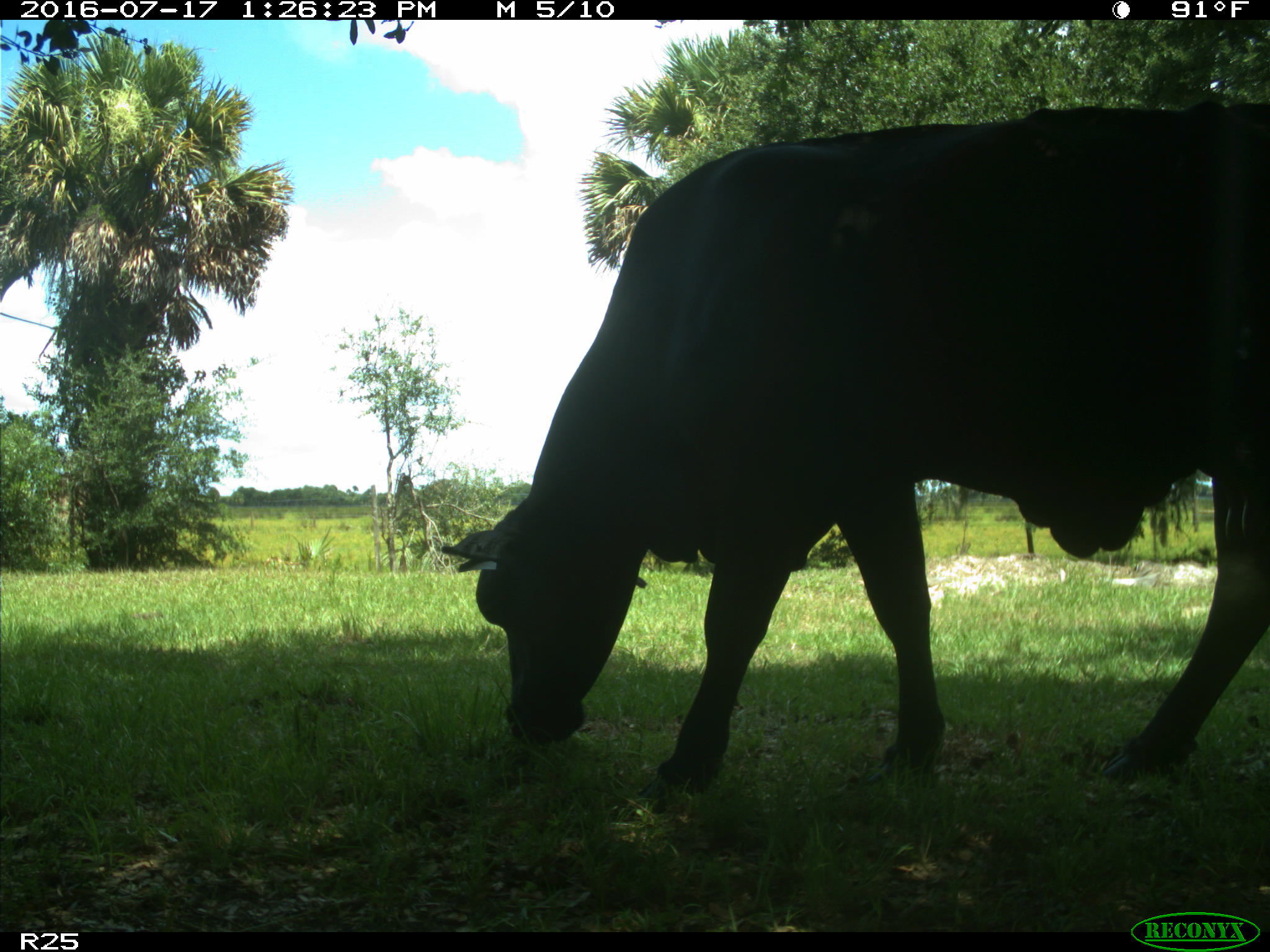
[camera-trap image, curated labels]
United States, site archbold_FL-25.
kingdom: Animalia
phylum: Chordata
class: Mammalia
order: Artiodactyla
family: Bovidae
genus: Bos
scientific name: Bos taurus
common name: domestic cow